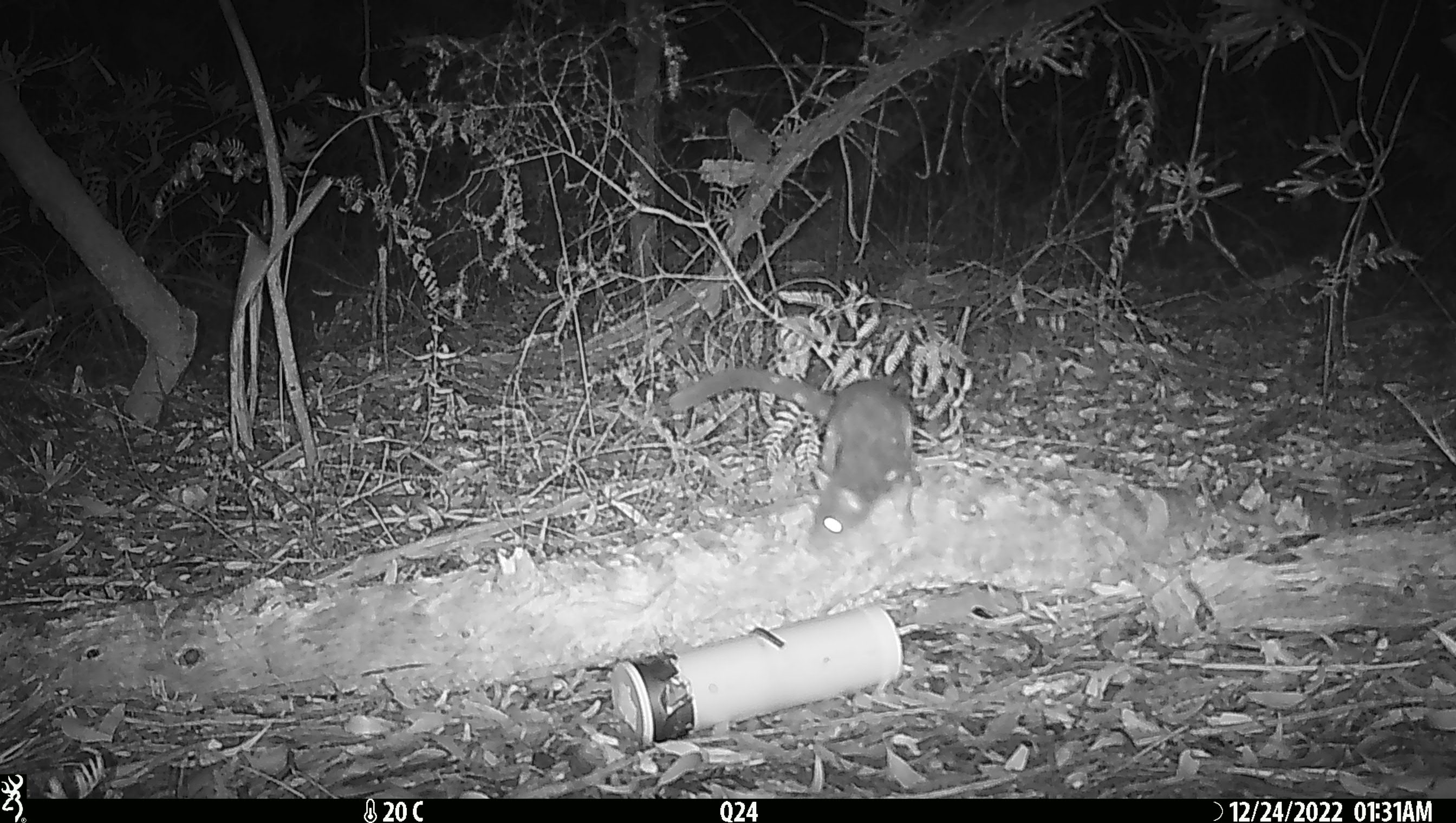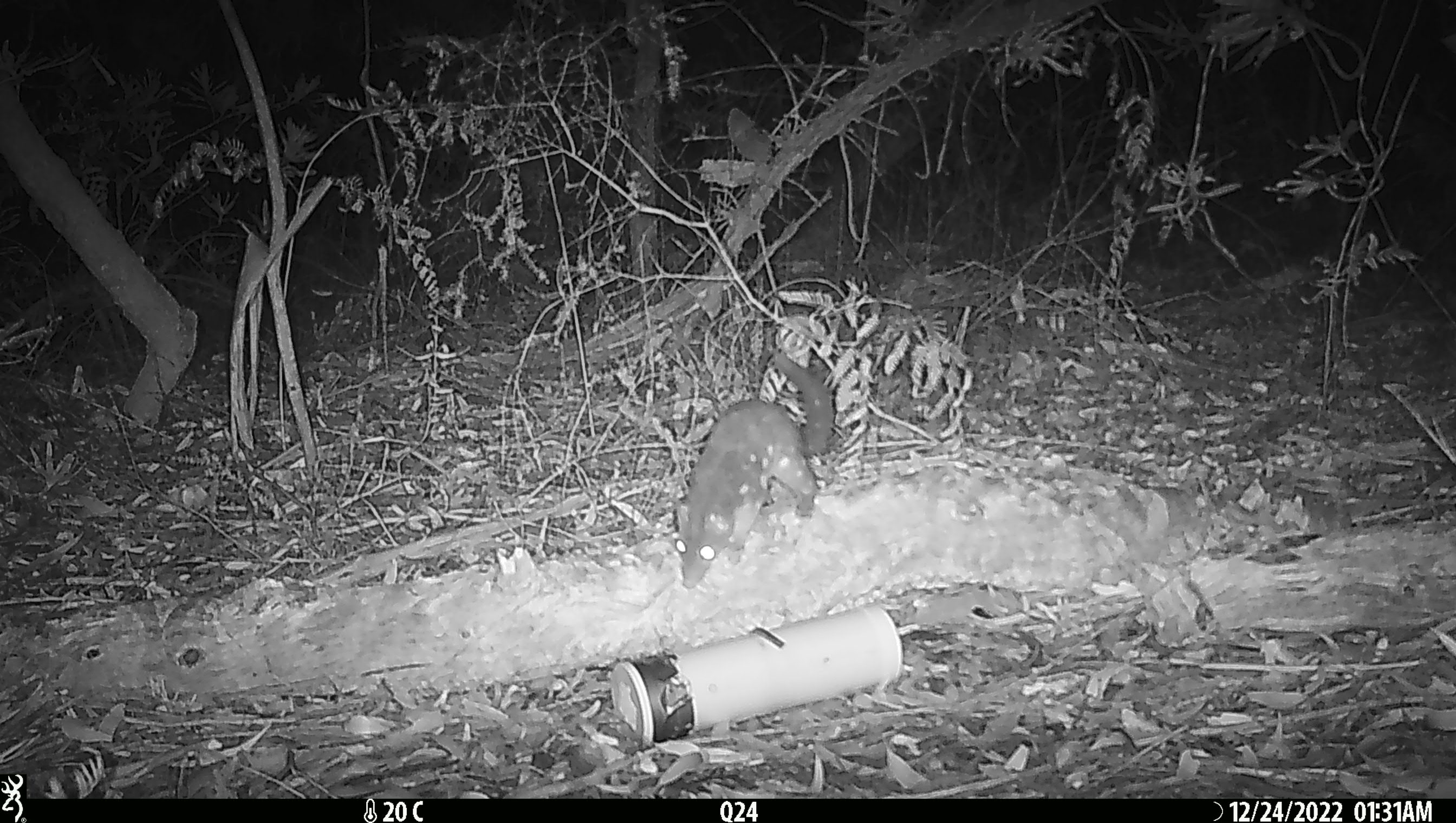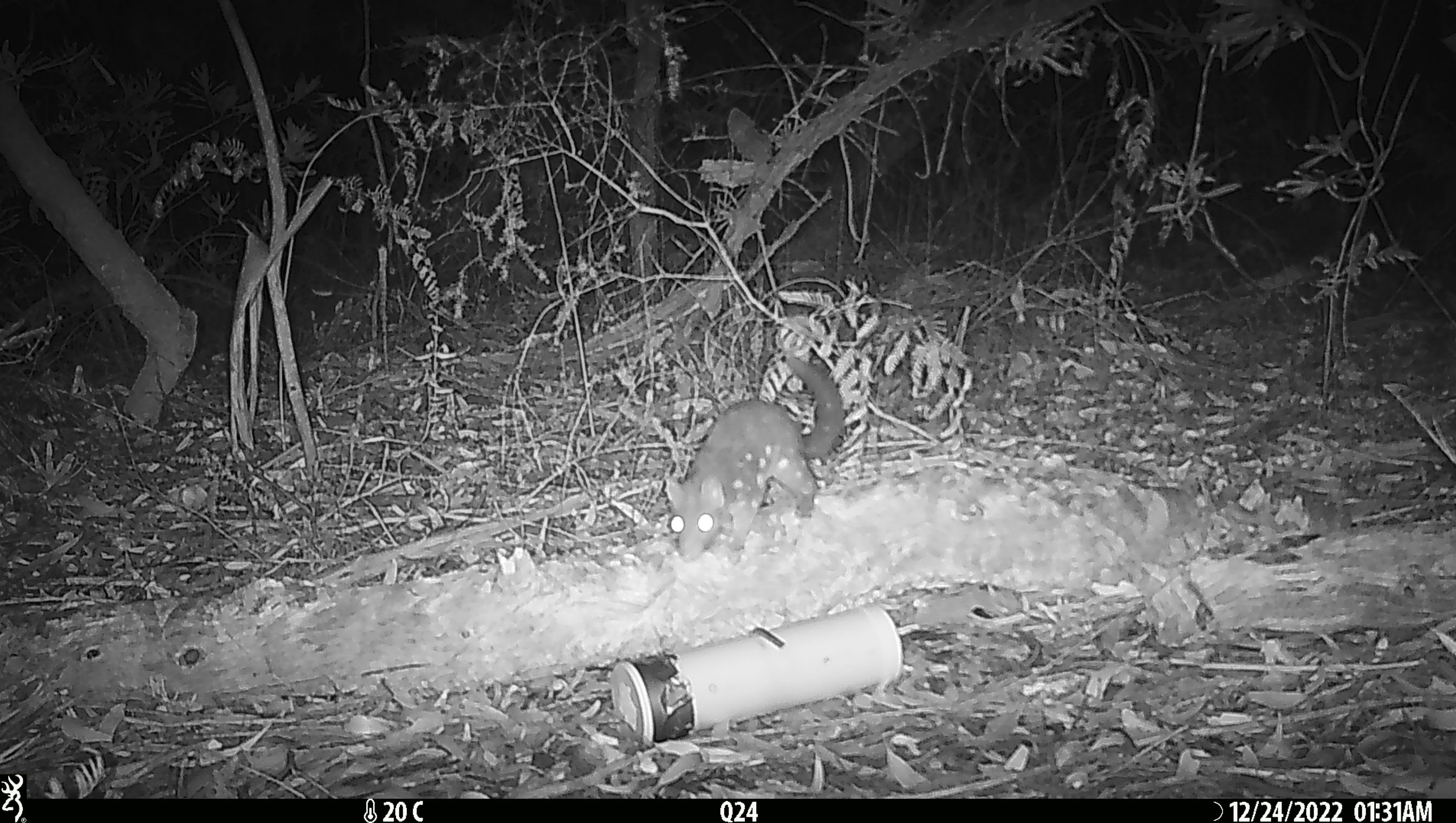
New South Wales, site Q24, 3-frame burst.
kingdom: Animalia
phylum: Chordata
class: Mammalia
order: Dasyuromorphia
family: Dasyuridae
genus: Dasyurus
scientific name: Dasyurus maculatus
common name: spotted-tailed quoll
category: quoll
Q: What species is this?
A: Quoll (spotted-tailed quoll) (Dasyurus maculatus).